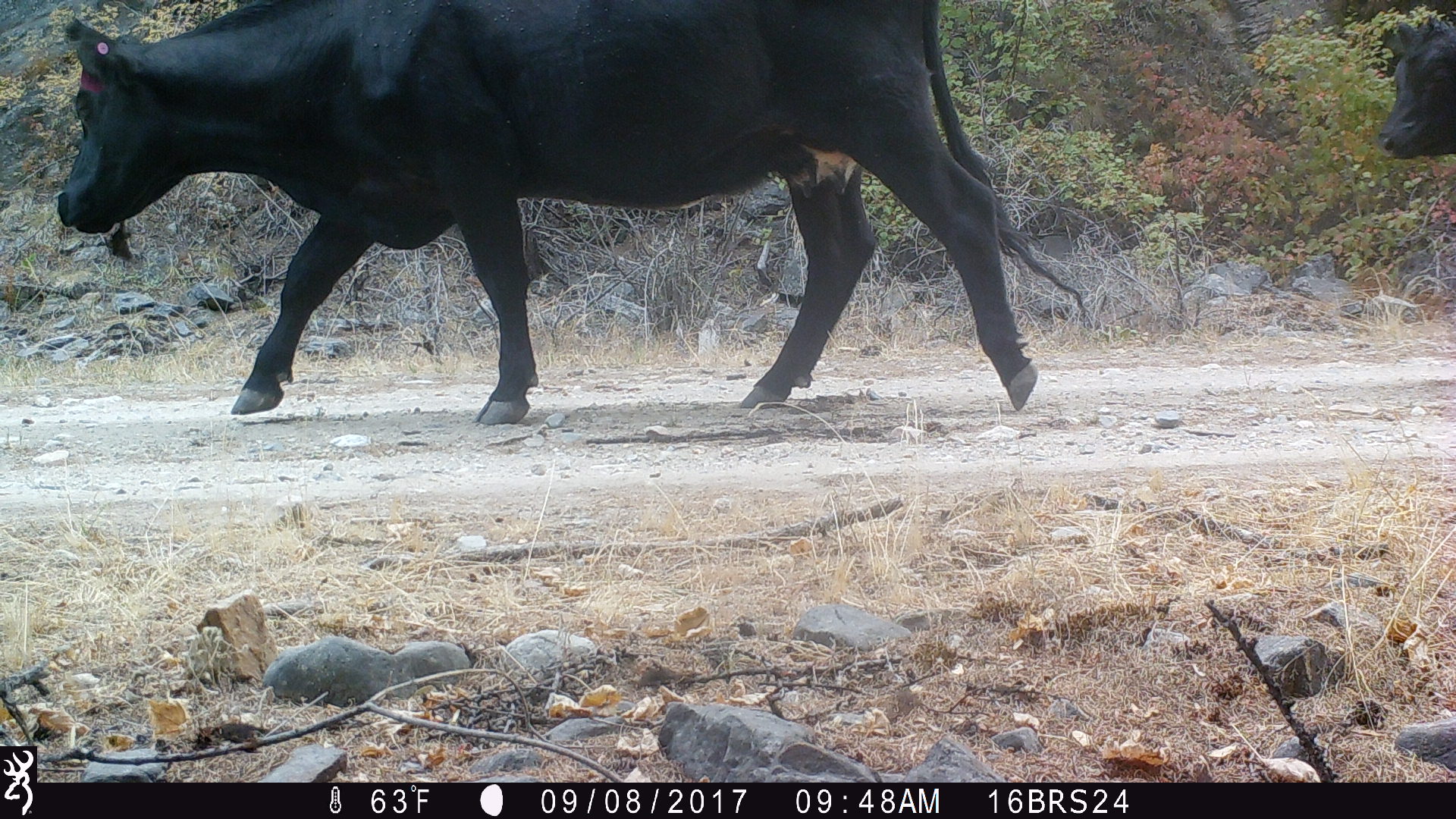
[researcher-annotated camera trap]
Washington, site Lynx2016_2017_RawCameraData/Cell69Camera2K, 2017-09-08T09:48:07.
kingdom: Animalia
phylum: Chordata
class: Mammalia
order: Artiodactyla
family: Bovidae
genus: Bos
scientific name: Bos taurus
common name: domestic cattle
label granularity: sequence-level